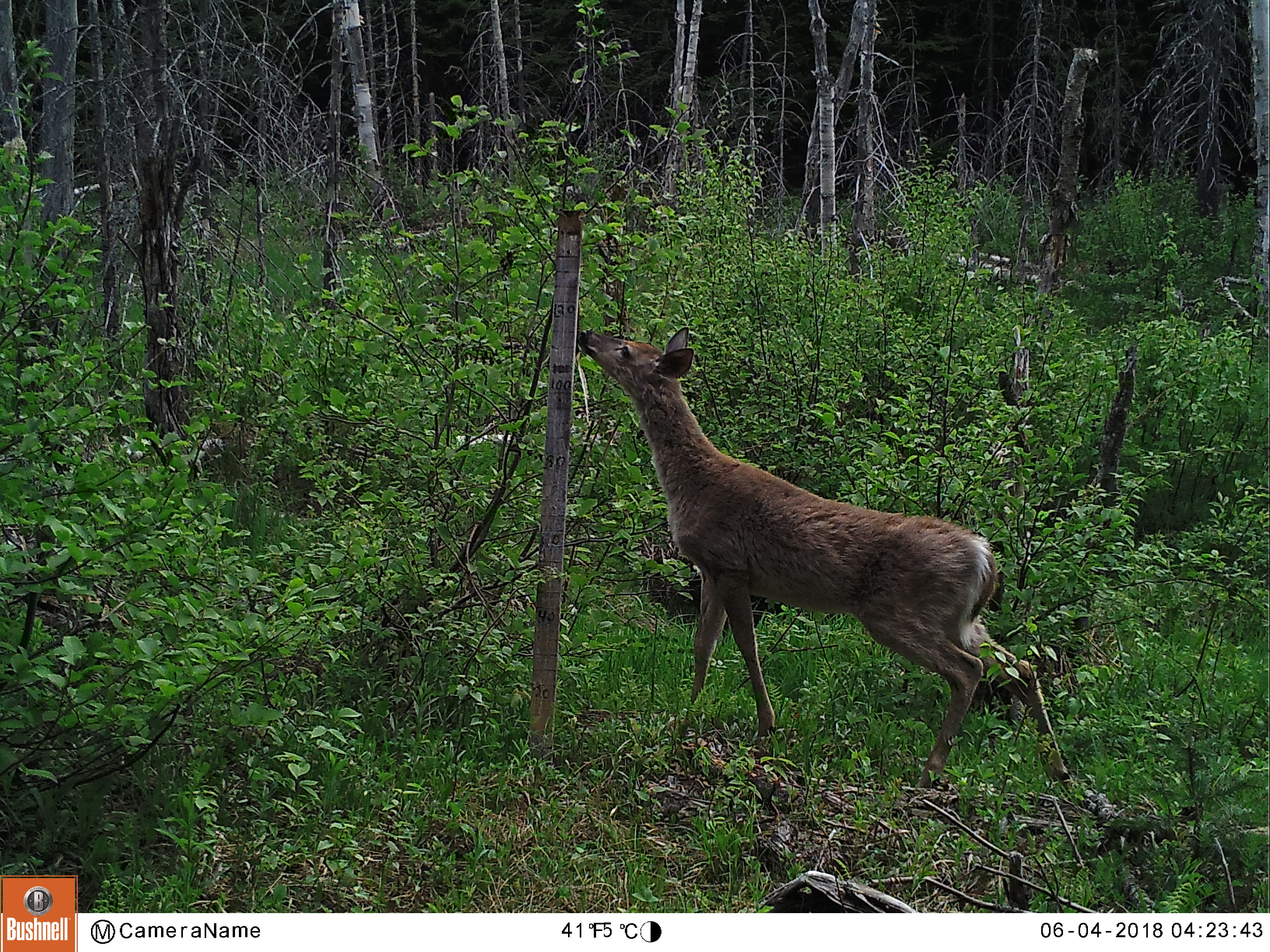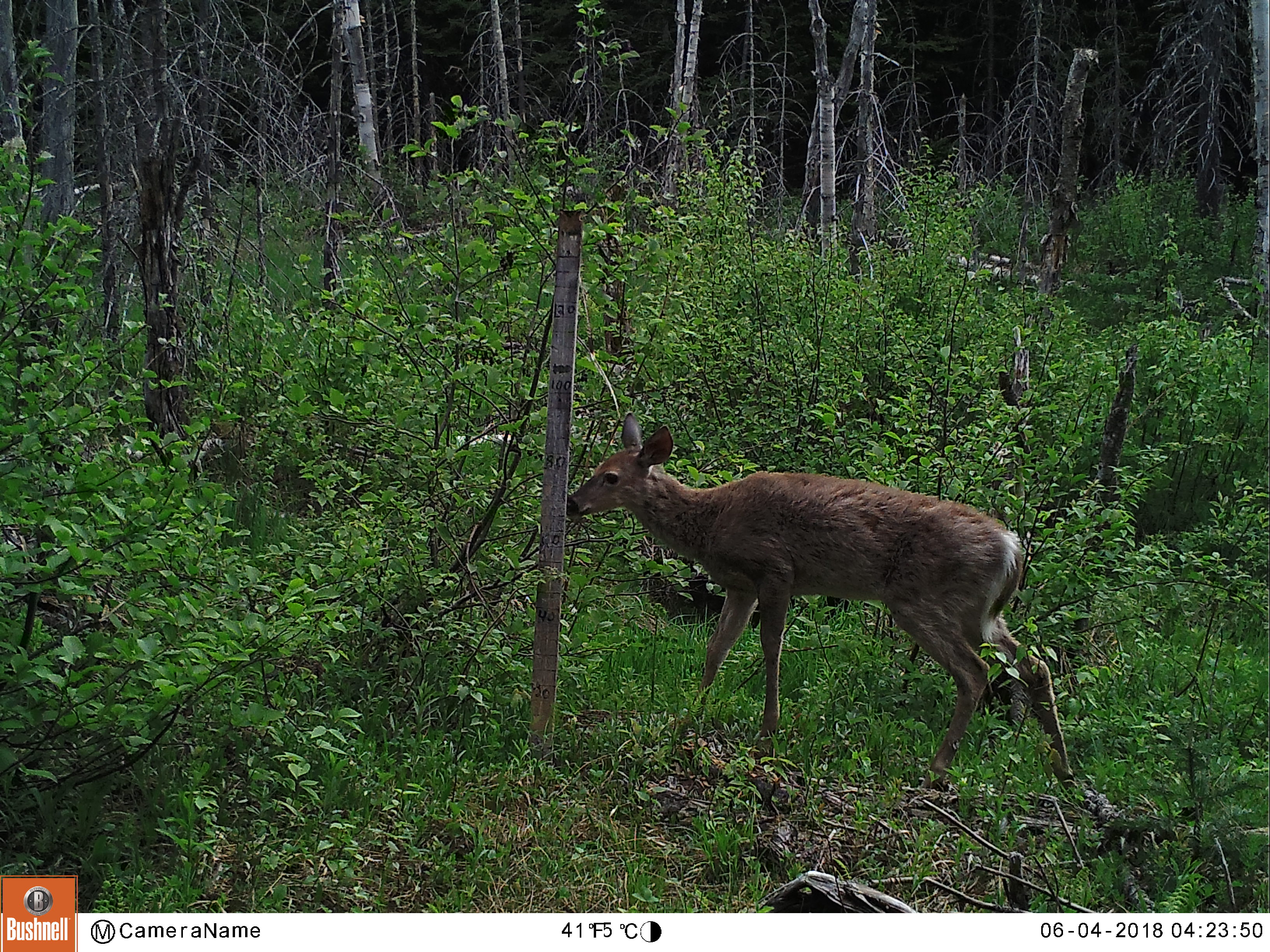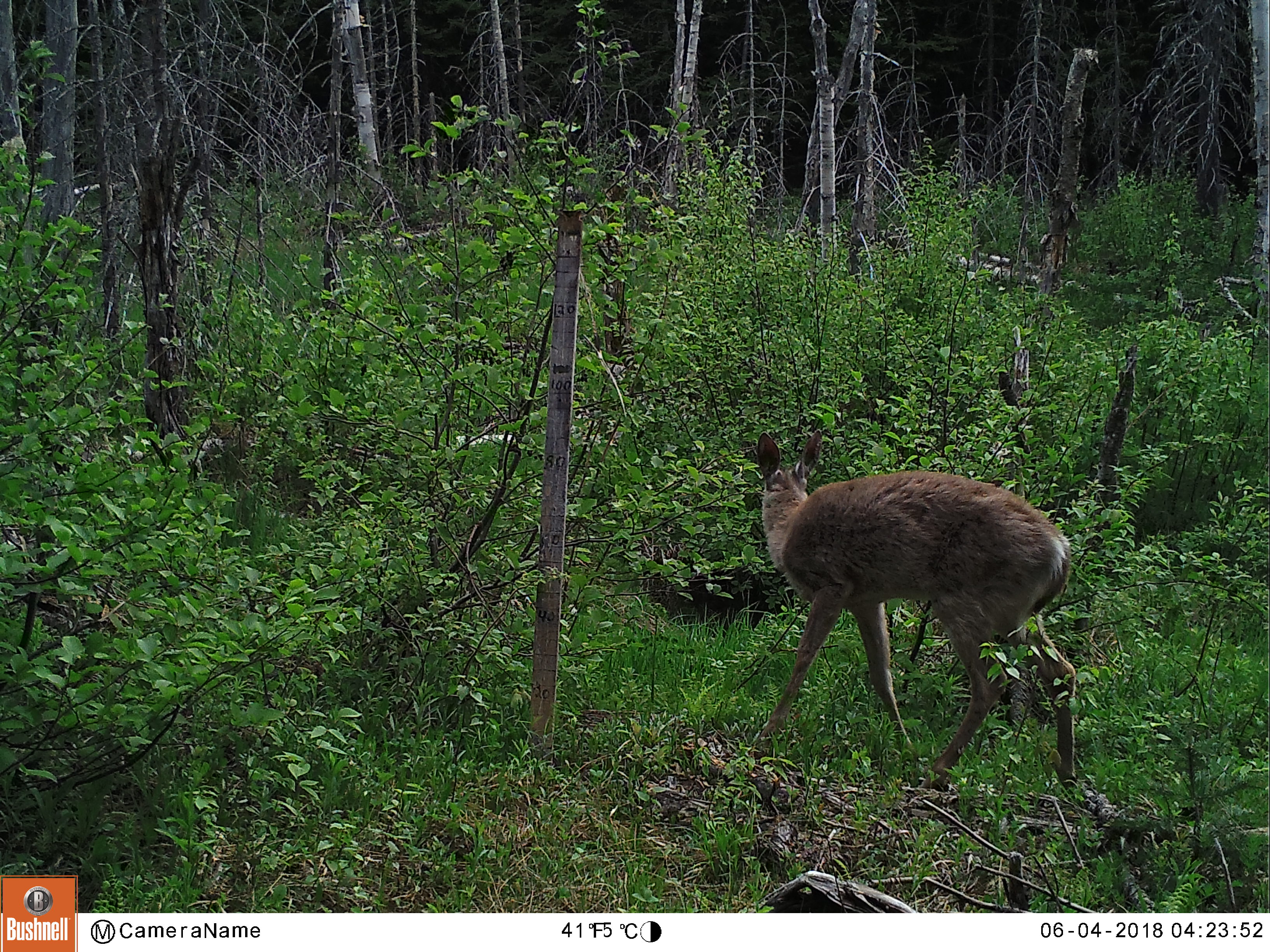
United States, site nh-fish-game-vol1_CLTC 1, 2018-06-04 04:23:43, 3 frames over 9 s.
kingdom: Animalia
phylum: Chordata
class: Mammalia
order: Artiodactyla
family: Cervidae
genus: Odocoileus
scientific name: Odocoileus virginianus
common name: white-tailed deer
White-tailed deer (Odocoileus virginianus).